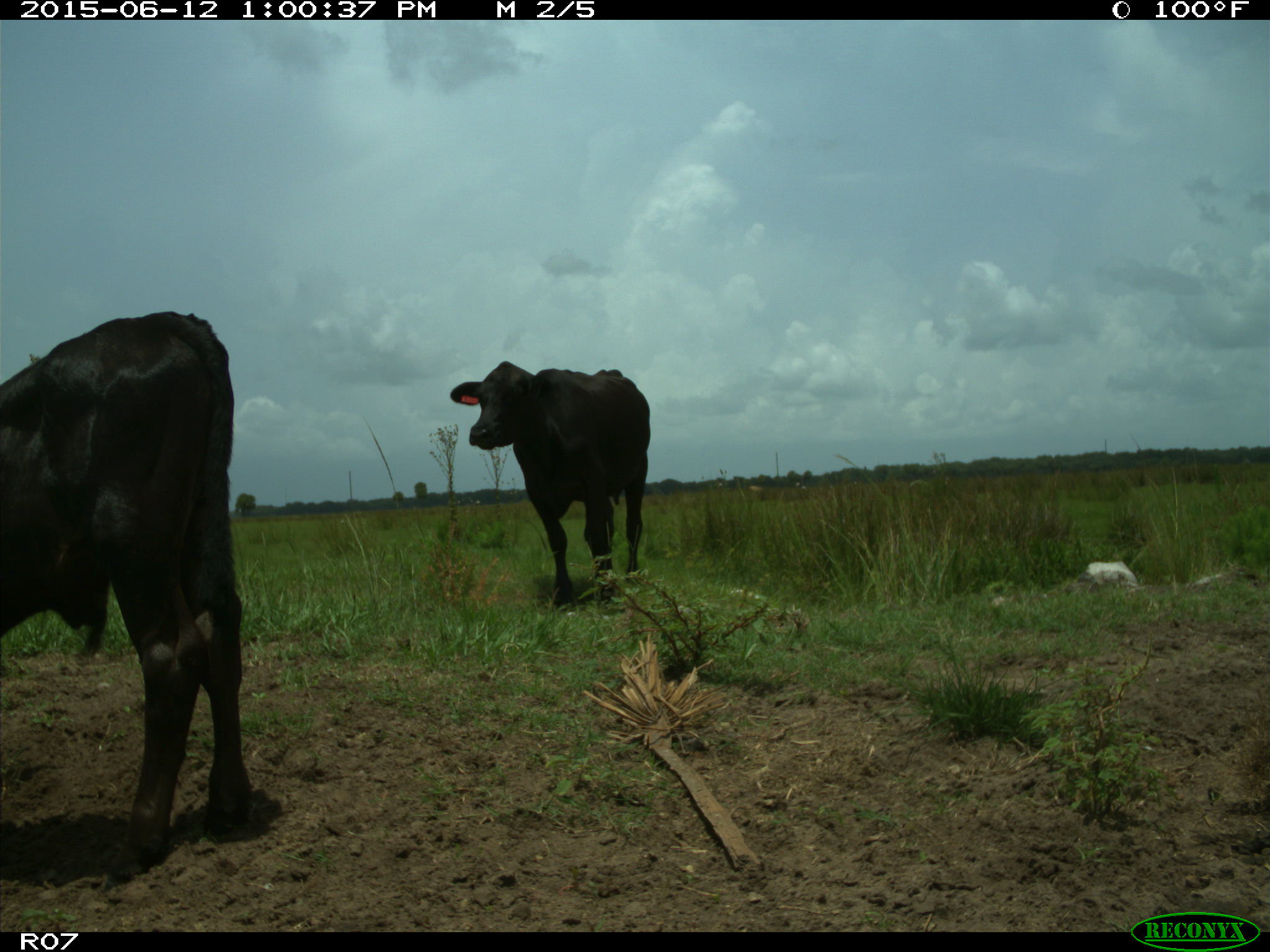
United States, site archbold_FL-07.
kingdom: Animalia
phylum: Chordata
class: Mammalia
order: Artiodactyla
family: Bovidae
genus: Bos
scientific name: Bos taurus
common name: domestic cow